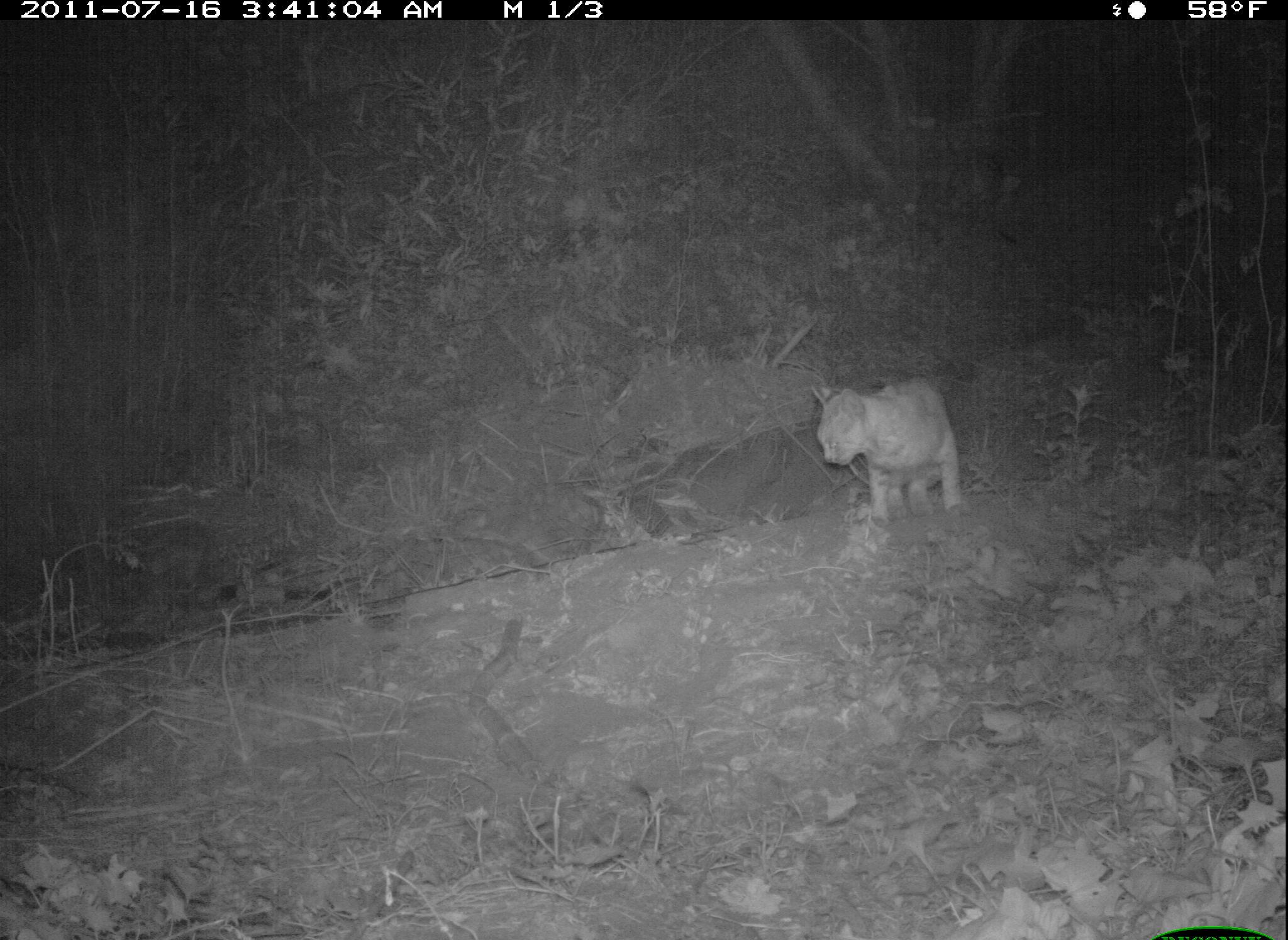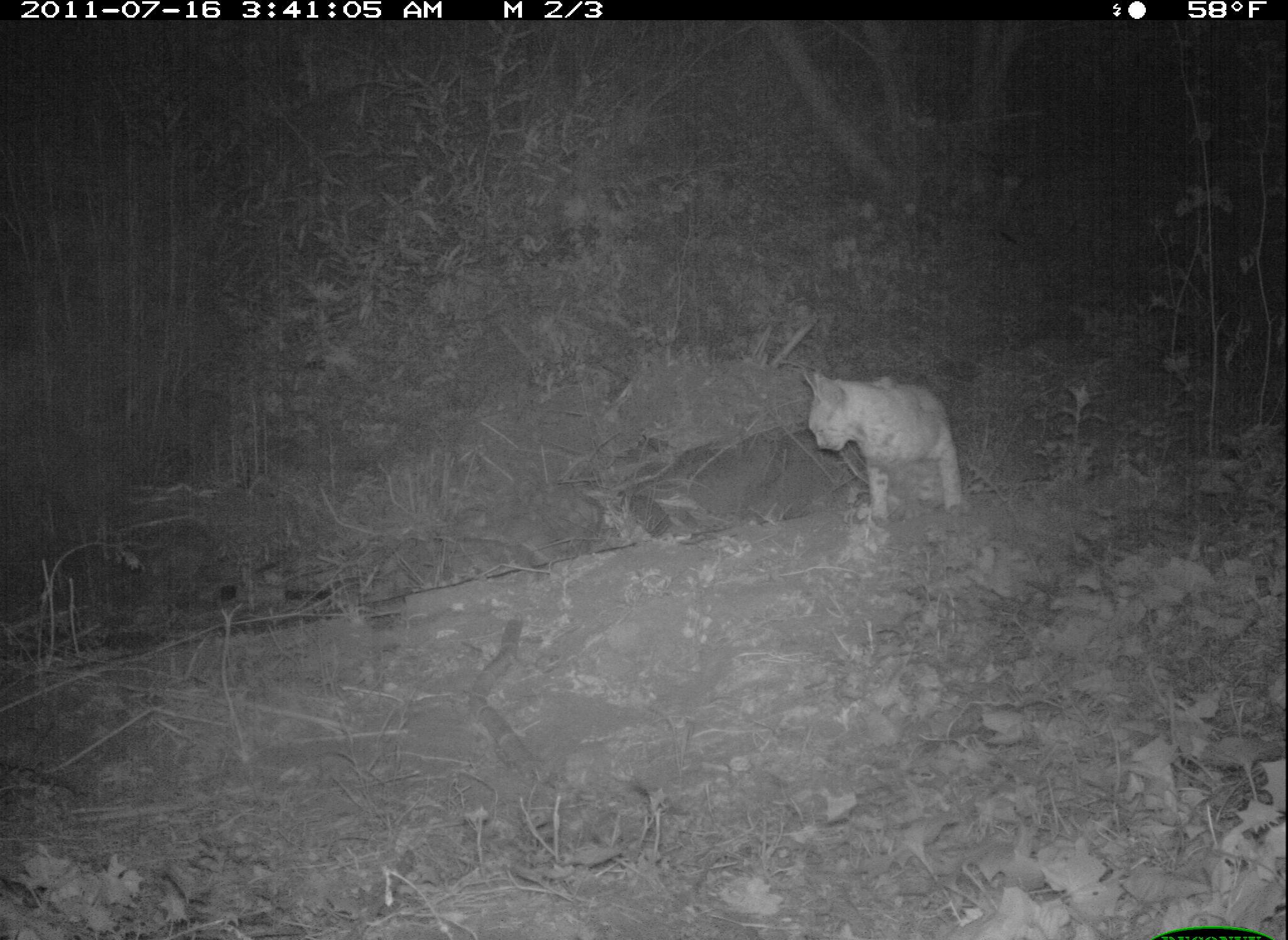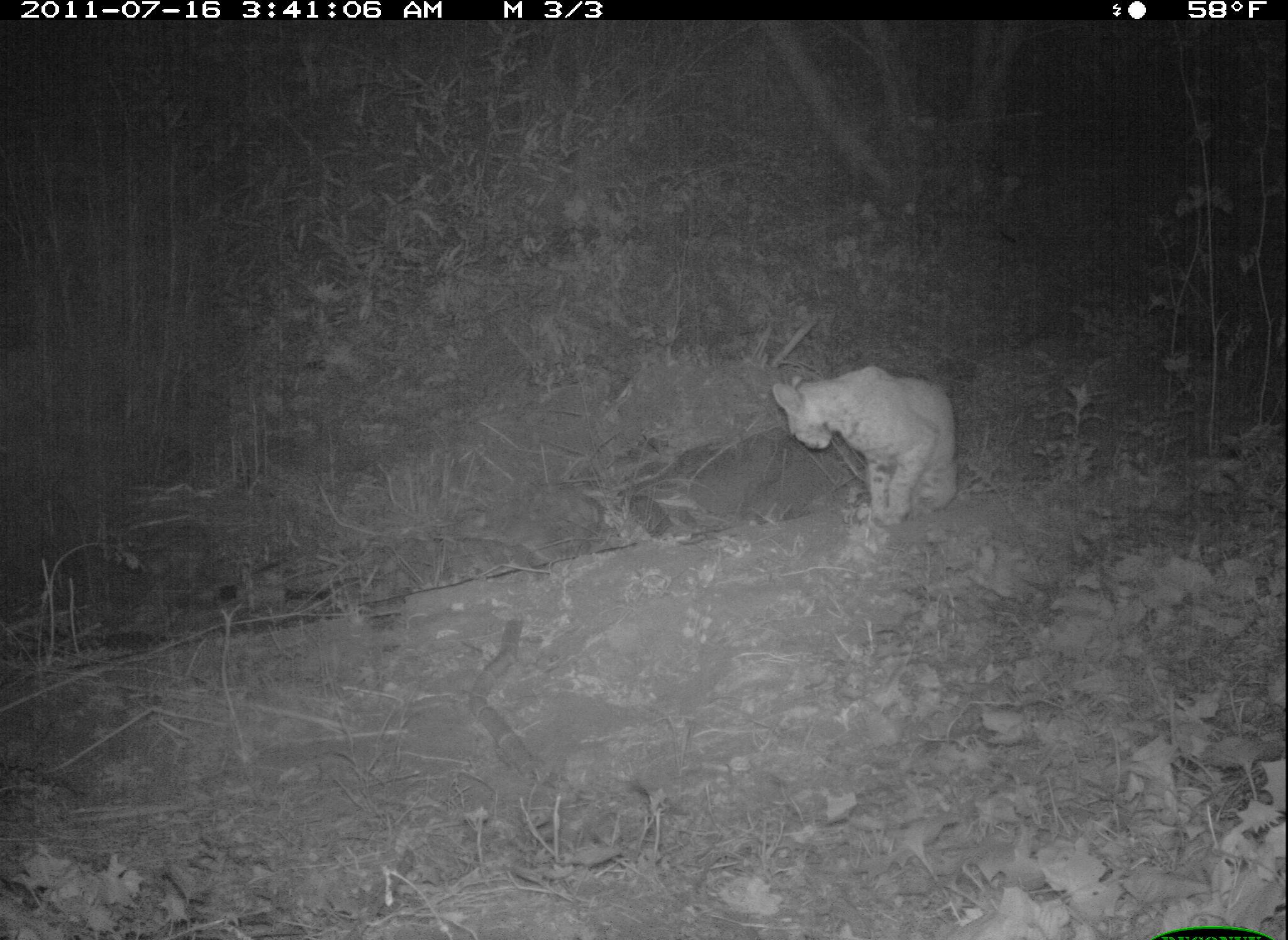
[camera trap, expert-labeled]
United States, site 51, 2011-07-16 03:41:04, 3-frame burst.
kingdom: Animalia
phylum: Chordata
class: Mammalia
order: Carnivora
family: Felidae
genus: Lynx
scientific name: Lynx rufus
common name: bobcat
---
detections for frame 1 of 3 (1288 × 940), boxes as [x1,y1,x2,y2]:
bobcat: [794,369,989,538]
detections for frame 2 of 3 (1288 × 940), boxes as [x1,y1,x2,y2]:
bobcat: [799,361,969,528]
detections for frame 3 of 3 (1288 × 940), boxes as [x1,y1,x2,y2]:
bobcat: [768,346,977,559]